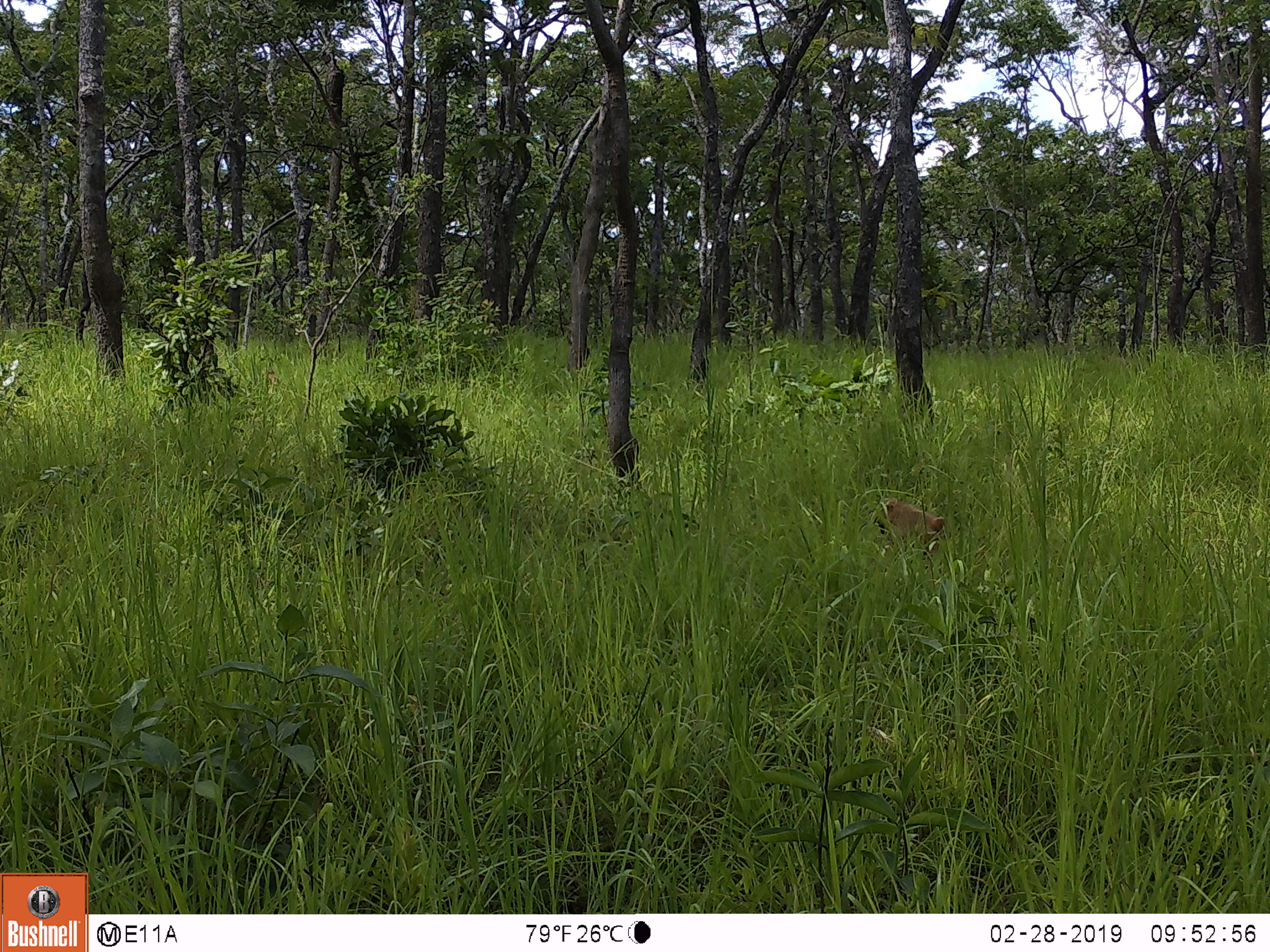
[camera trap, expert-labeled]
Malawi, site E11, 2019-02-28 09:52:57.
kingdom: Animalia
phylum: Chordata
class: Mammalia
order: Primates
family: Cercopithecidae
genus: Papio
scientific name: Papio cynocephalus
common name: yellow baboon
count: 1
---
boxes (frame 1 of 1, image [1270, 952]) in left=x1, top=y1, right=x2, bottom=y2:
yellow baboon: left=871, top=492, right=955, bottom=559